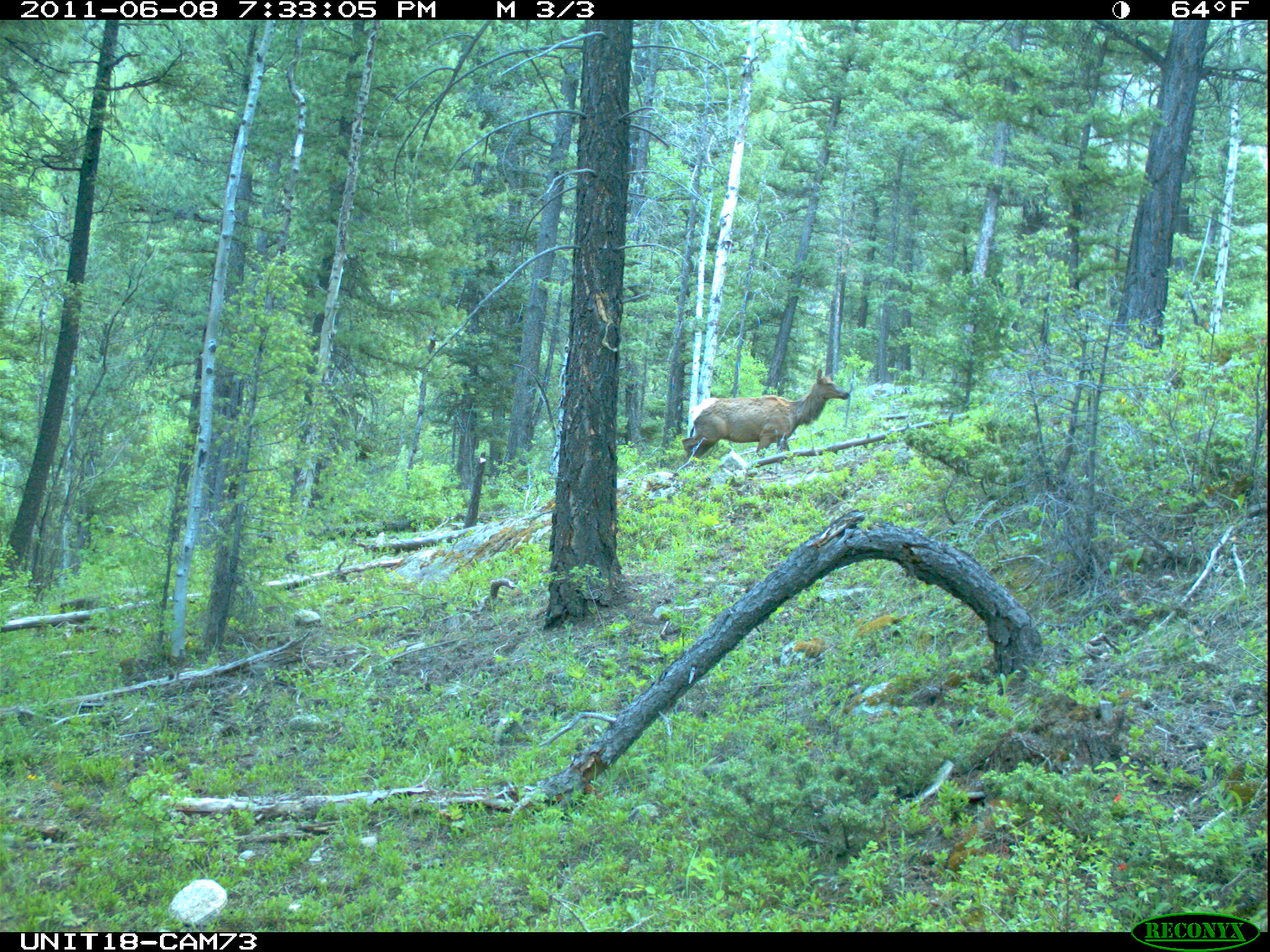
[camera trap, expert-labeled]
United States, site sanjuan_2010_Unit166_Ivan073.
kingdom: Animalia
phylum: Chordata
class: Mammalia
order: Artiodactyla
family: Cervidae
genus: Cervus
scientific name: Cervus elaphus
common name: red deer